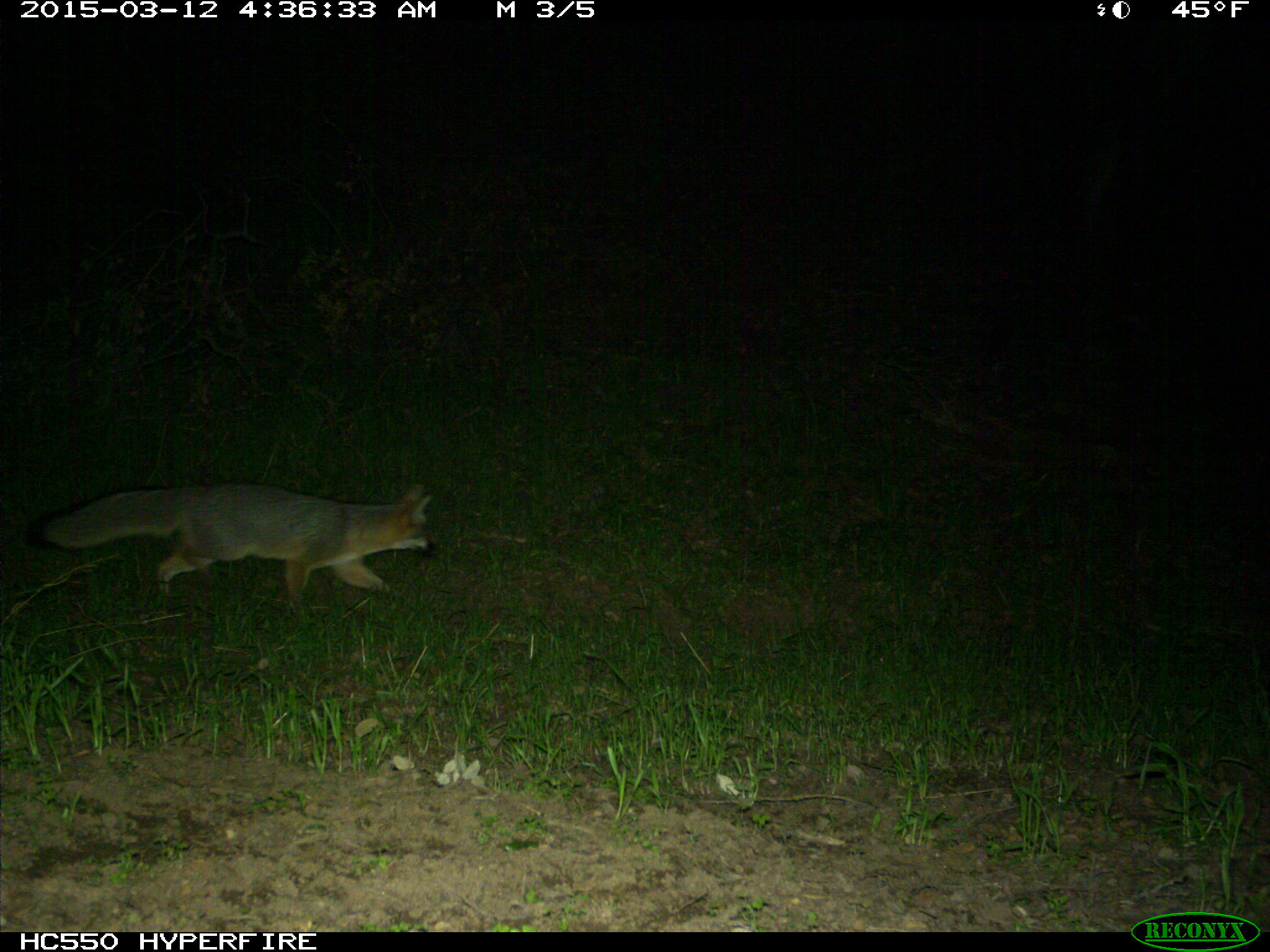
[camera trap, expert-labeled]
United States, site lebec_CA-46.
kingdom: Animalia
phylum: Chordata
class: Mammalia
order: Carnivora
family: Canidae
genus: Urocyon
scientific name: Urocyon cinereoargenteus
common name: gray fox